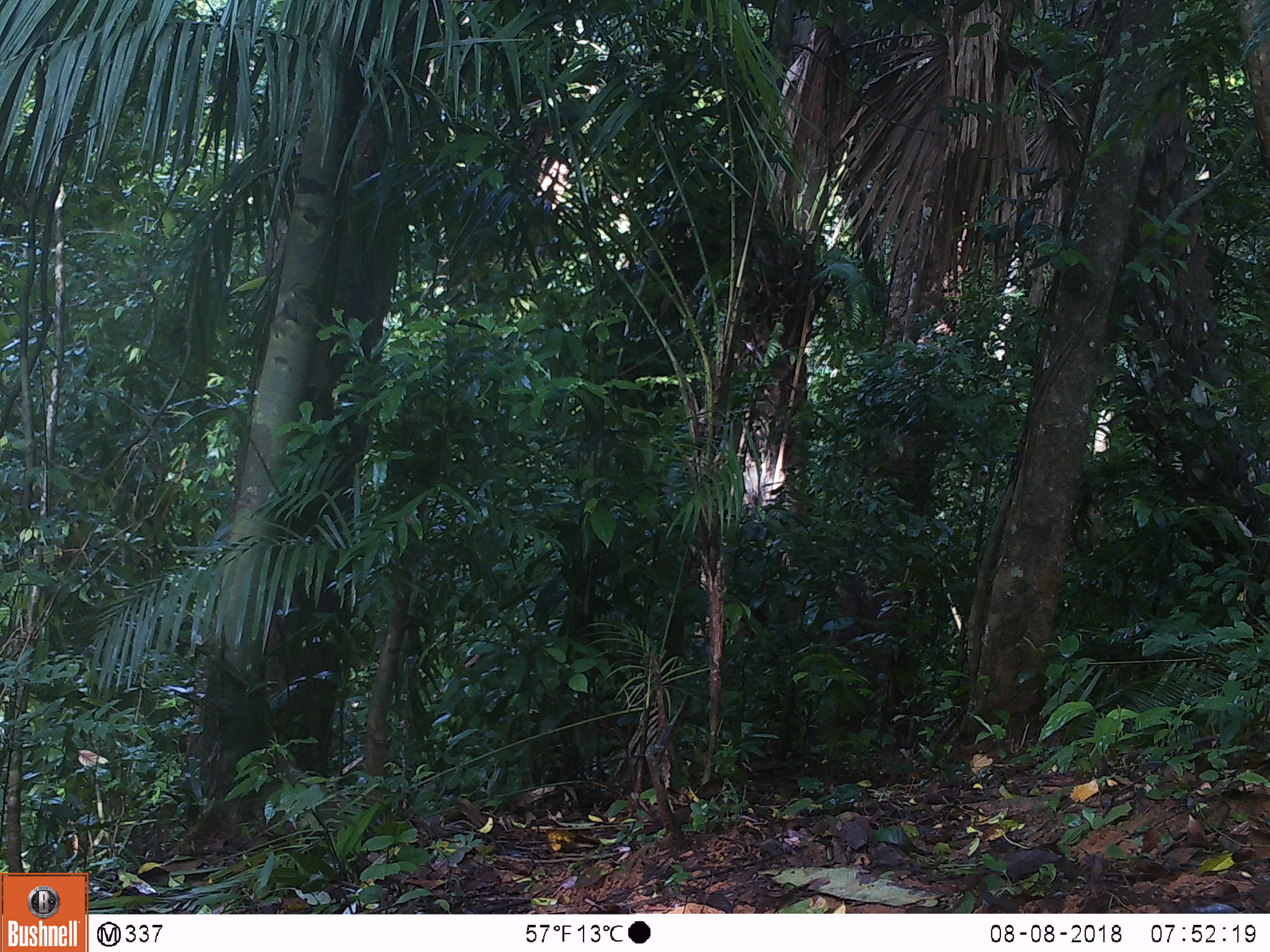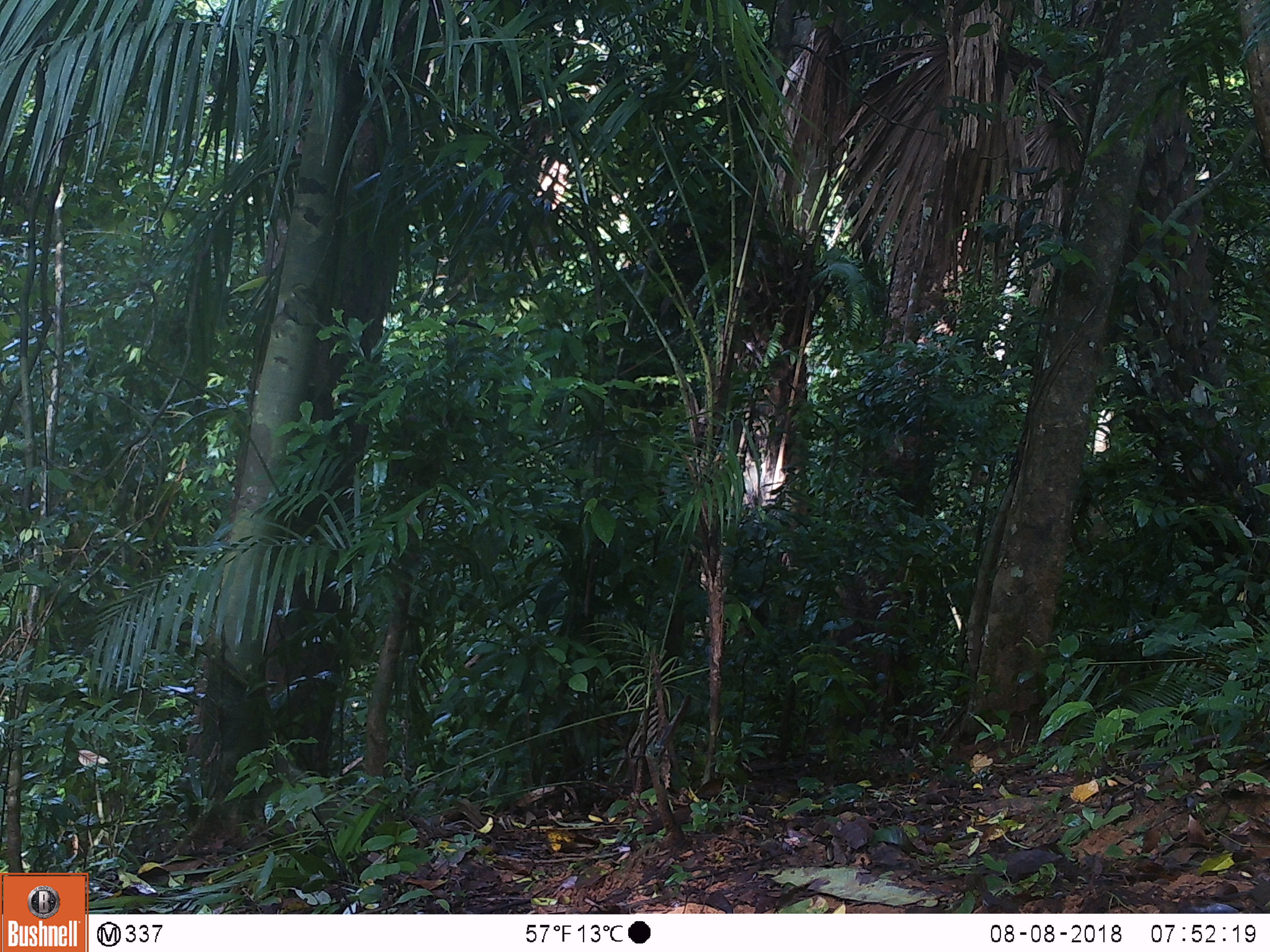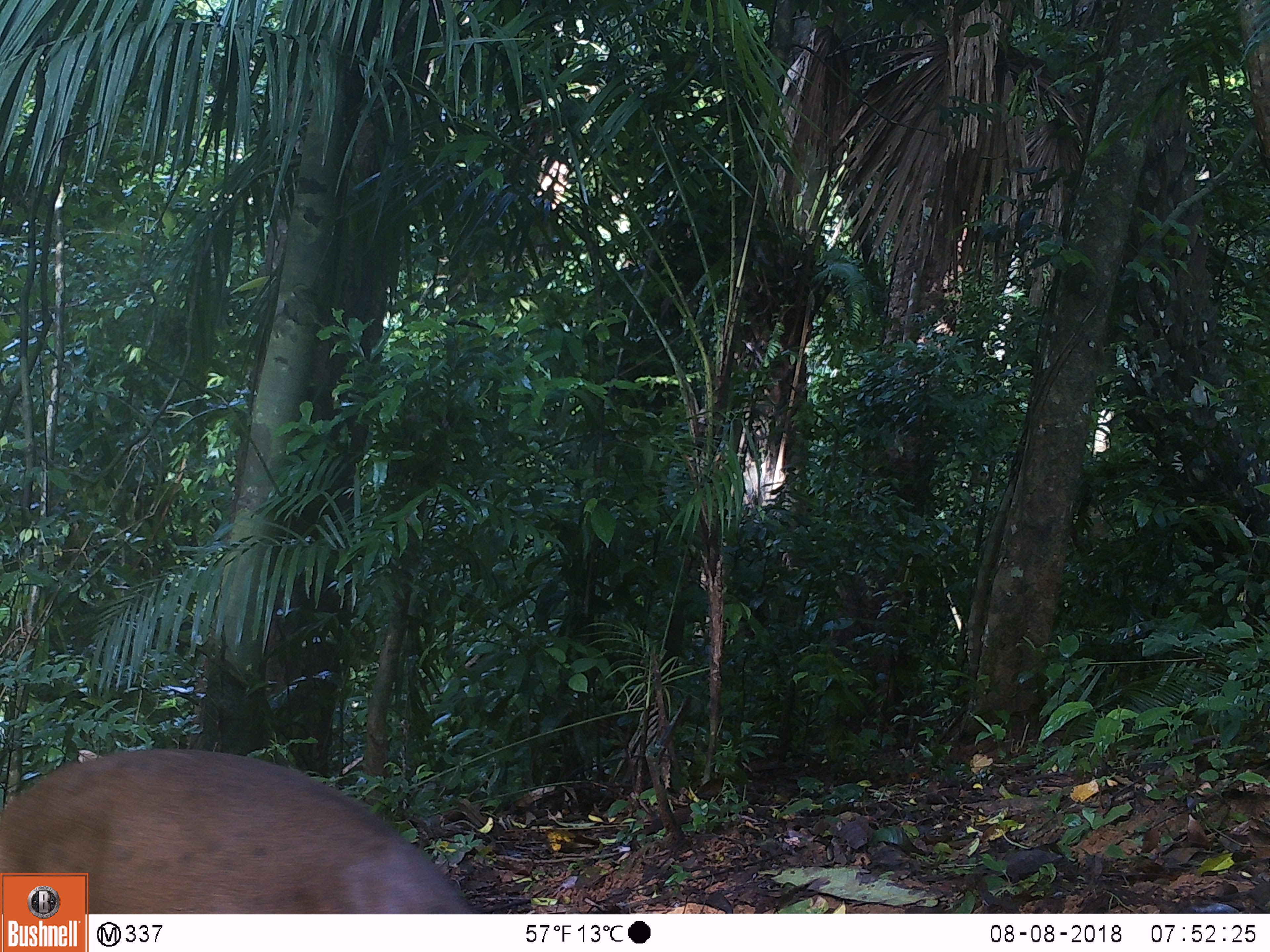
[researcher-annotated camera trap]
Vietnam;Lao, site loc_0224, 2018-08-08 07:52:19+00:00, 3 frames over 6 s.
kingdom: Animalia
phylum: Chordata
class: Mammalia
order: Artiodactyla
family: Cervidae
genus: Muntiacus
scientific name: Muntiacus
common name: muntjacs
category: unidentified muntjac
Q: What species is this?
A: Unidentified muntjac (muntjacs) (Muntiacus).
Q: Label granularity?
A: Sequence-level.